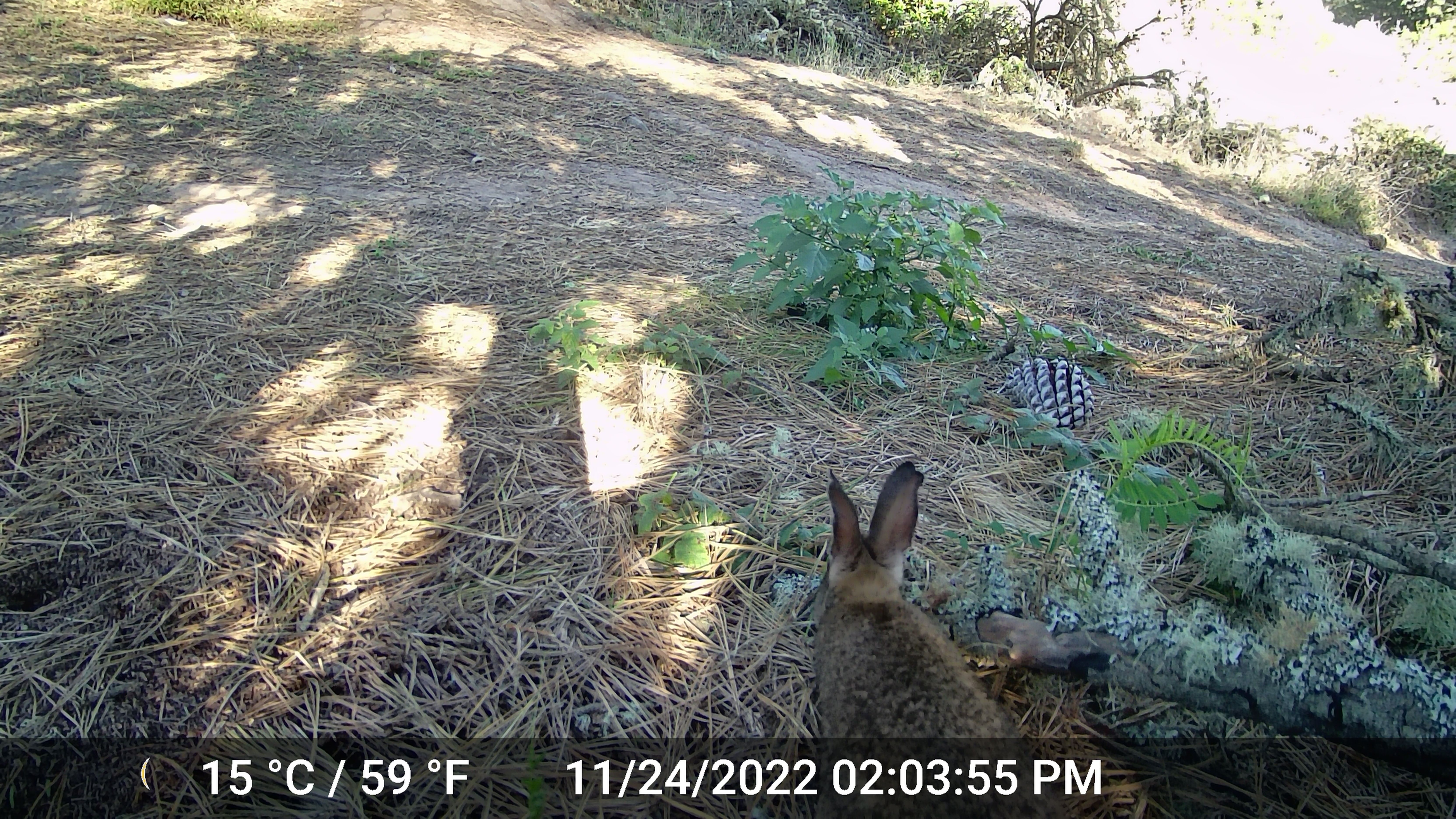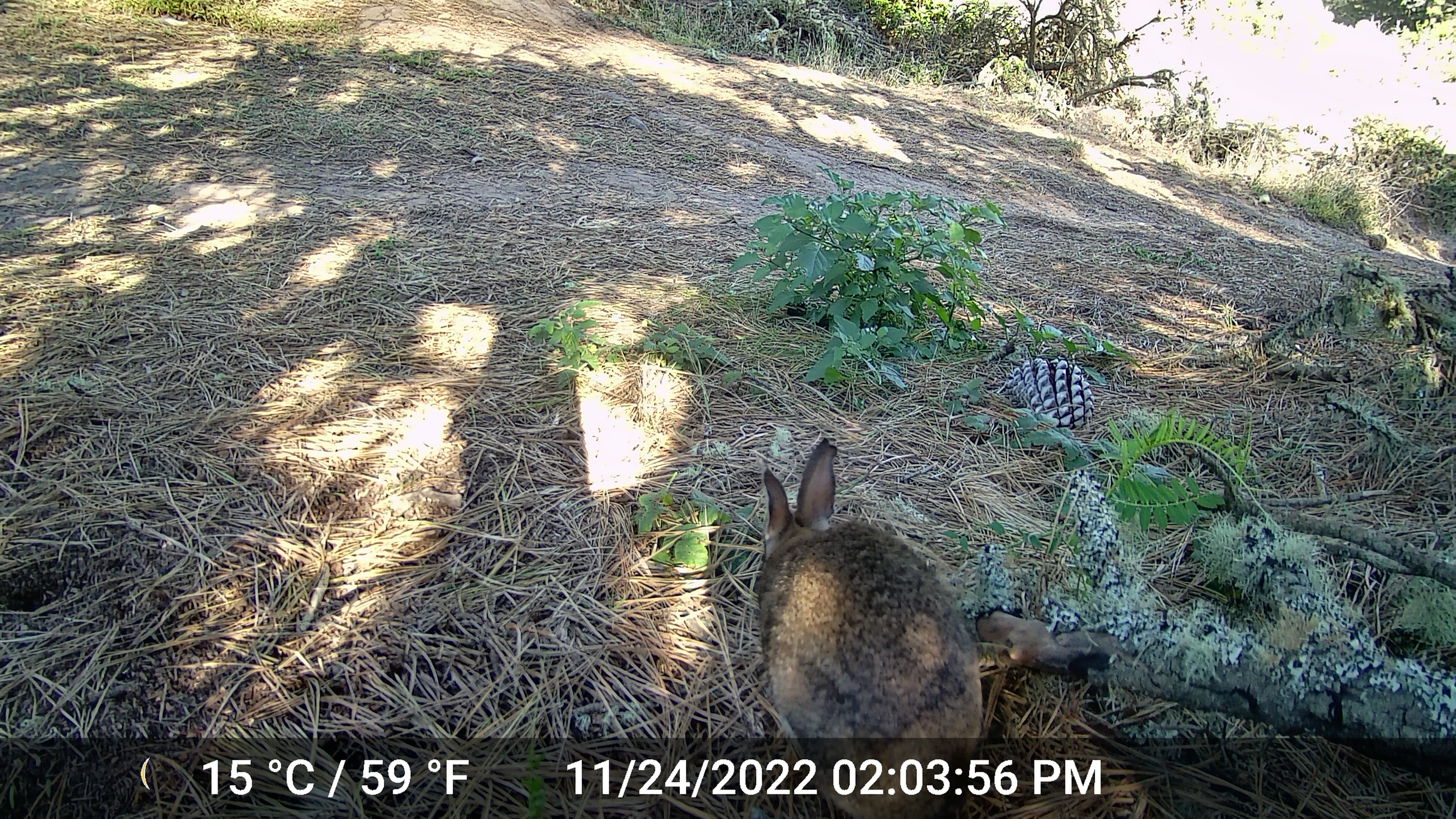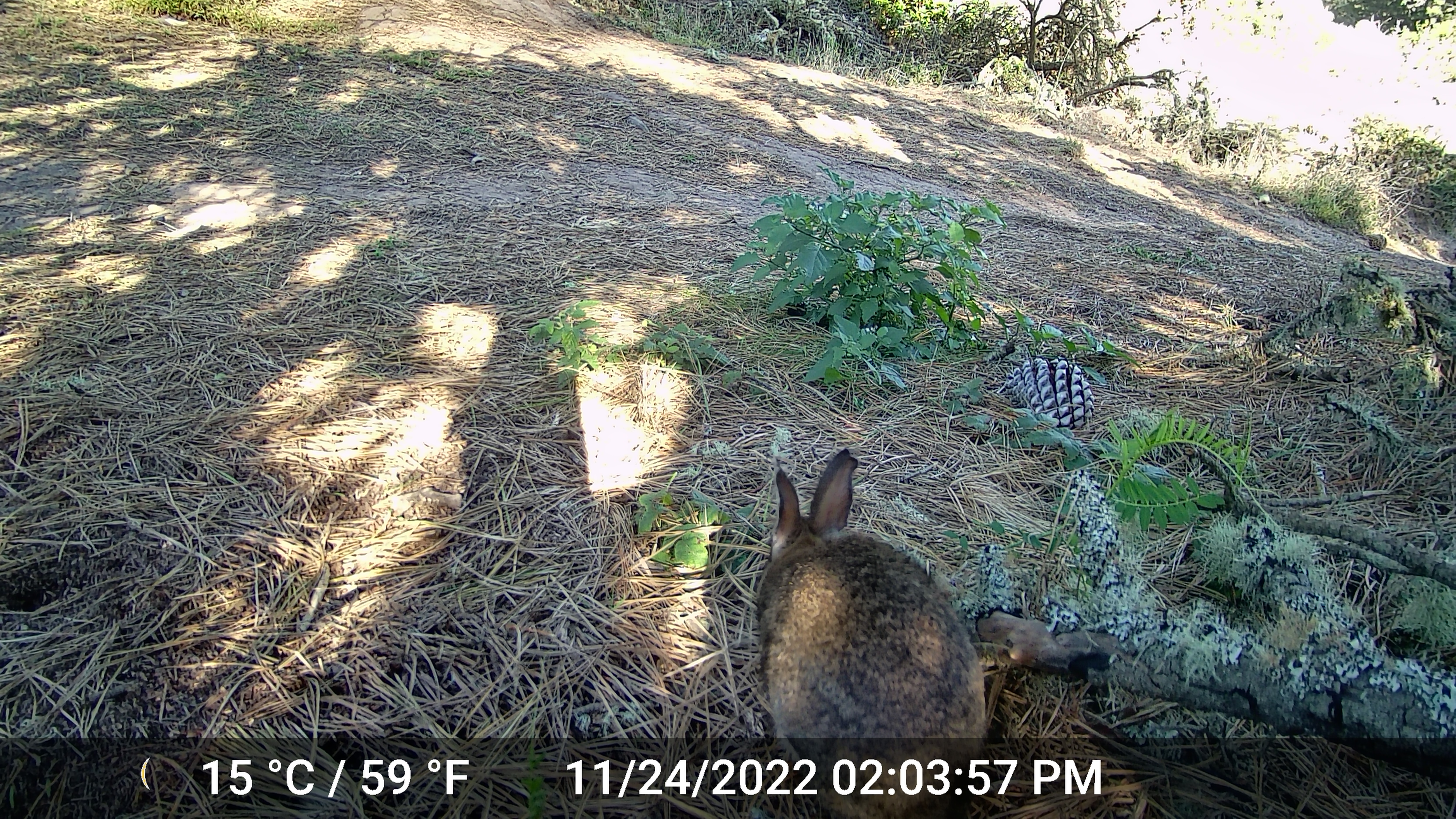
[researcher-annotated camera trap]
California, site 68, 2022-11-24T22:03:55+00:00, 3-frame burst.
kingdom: Animalia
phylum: Chordata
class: Mammalia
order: Lagomorpha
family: Leporidae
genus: Sylvilagus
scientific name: Sylvilagus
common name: cottontail rabbit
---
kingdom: Animalia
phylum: Chordata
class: Mammalia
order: Lagomorpha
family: Leporidae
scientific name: Leporidae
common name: rabbit